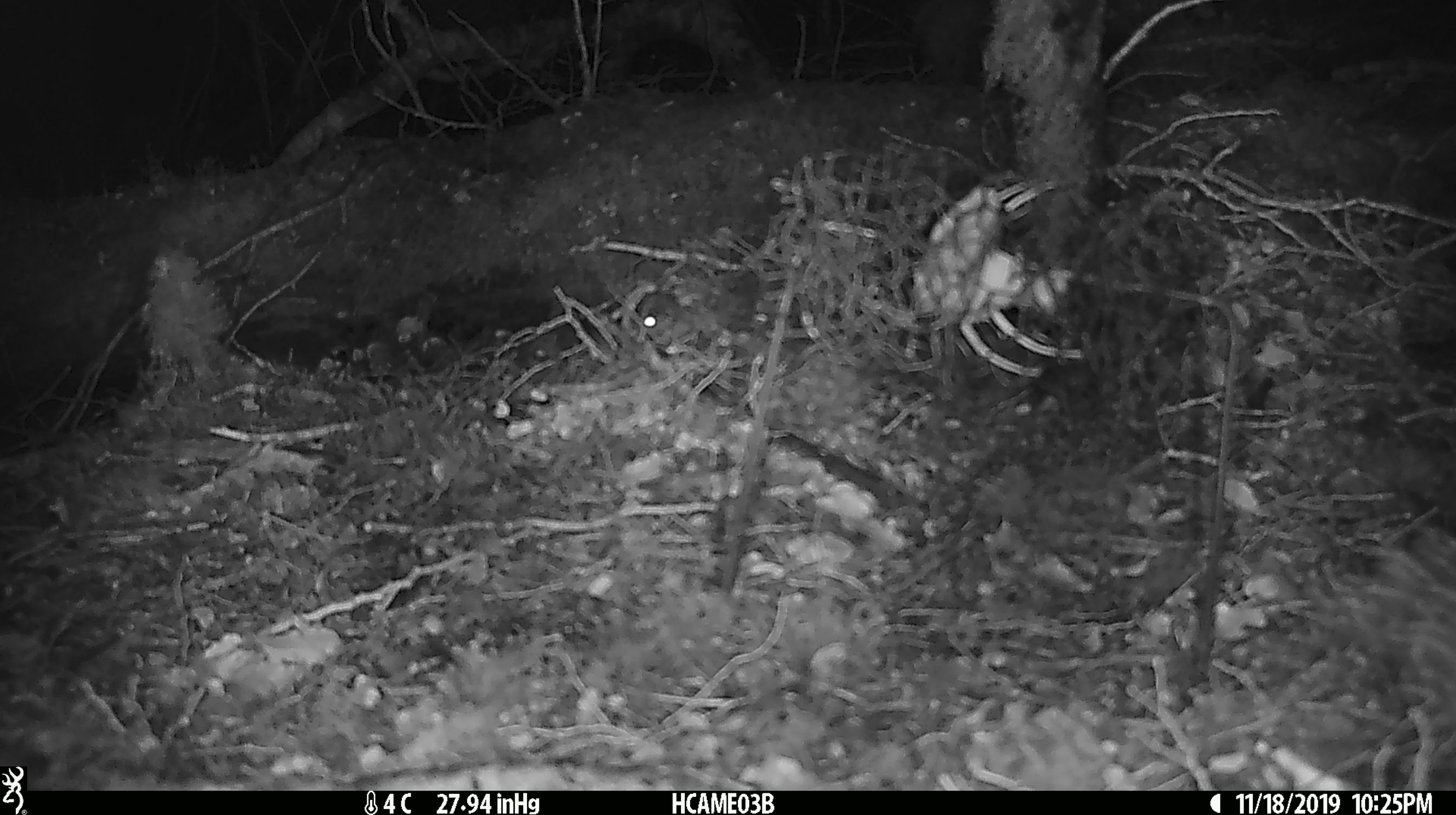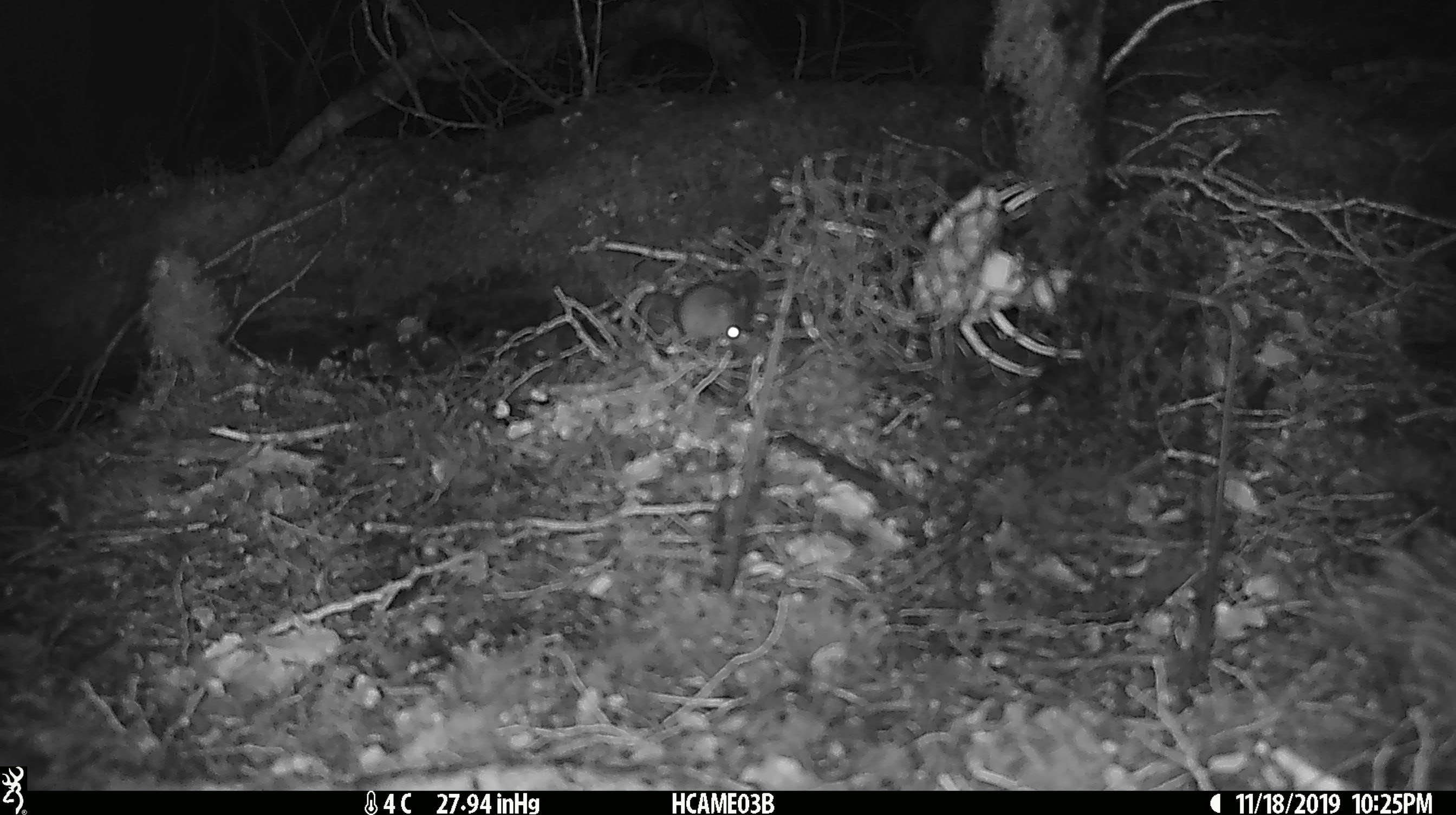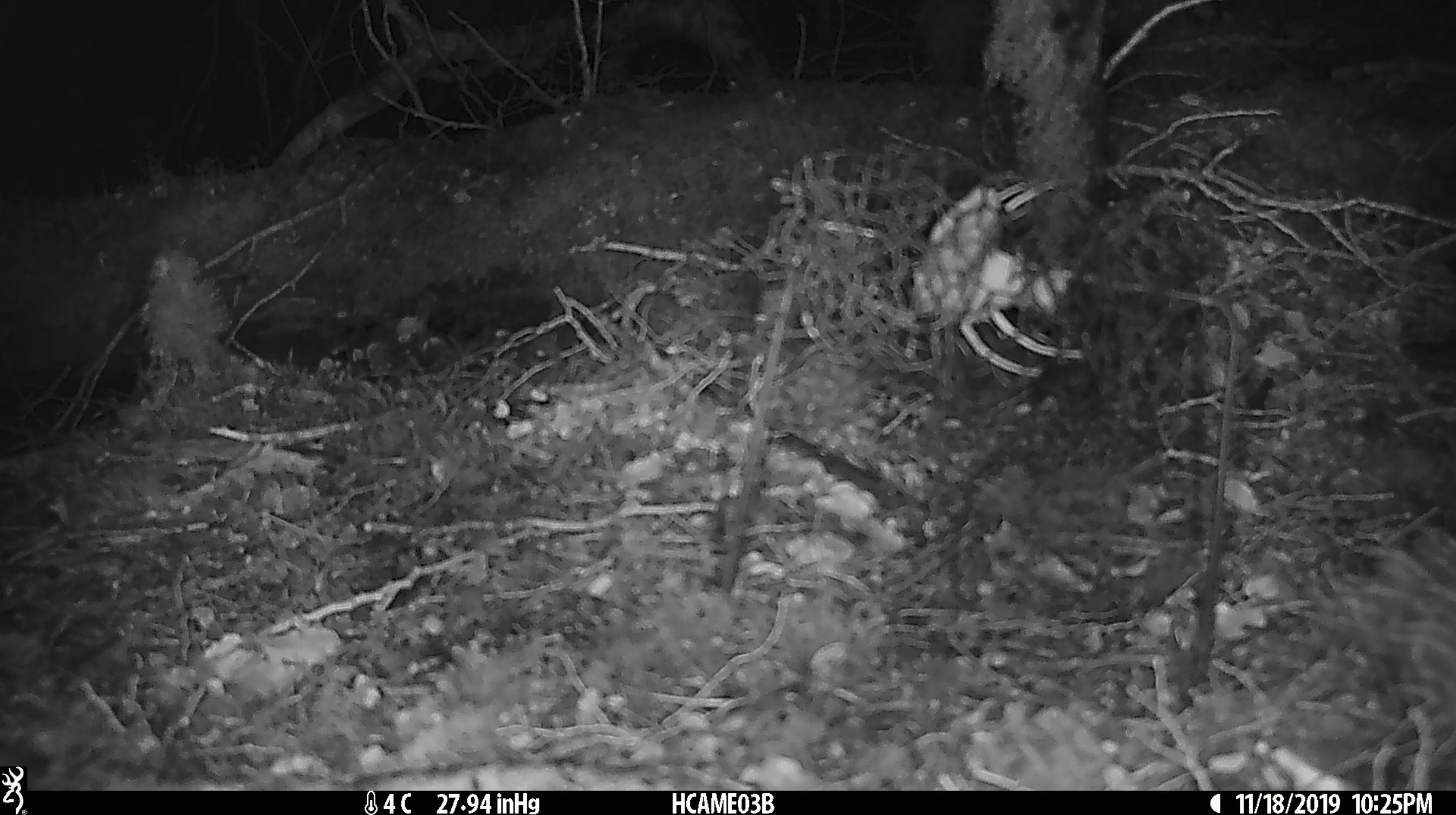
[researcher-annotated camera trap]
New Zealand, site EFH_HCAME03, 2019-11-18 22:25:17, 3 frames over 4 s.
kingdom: Animalia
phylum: Chordata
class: Mammalia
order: Rodentia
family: Muridae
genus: Mus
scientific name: Mus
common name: mouse